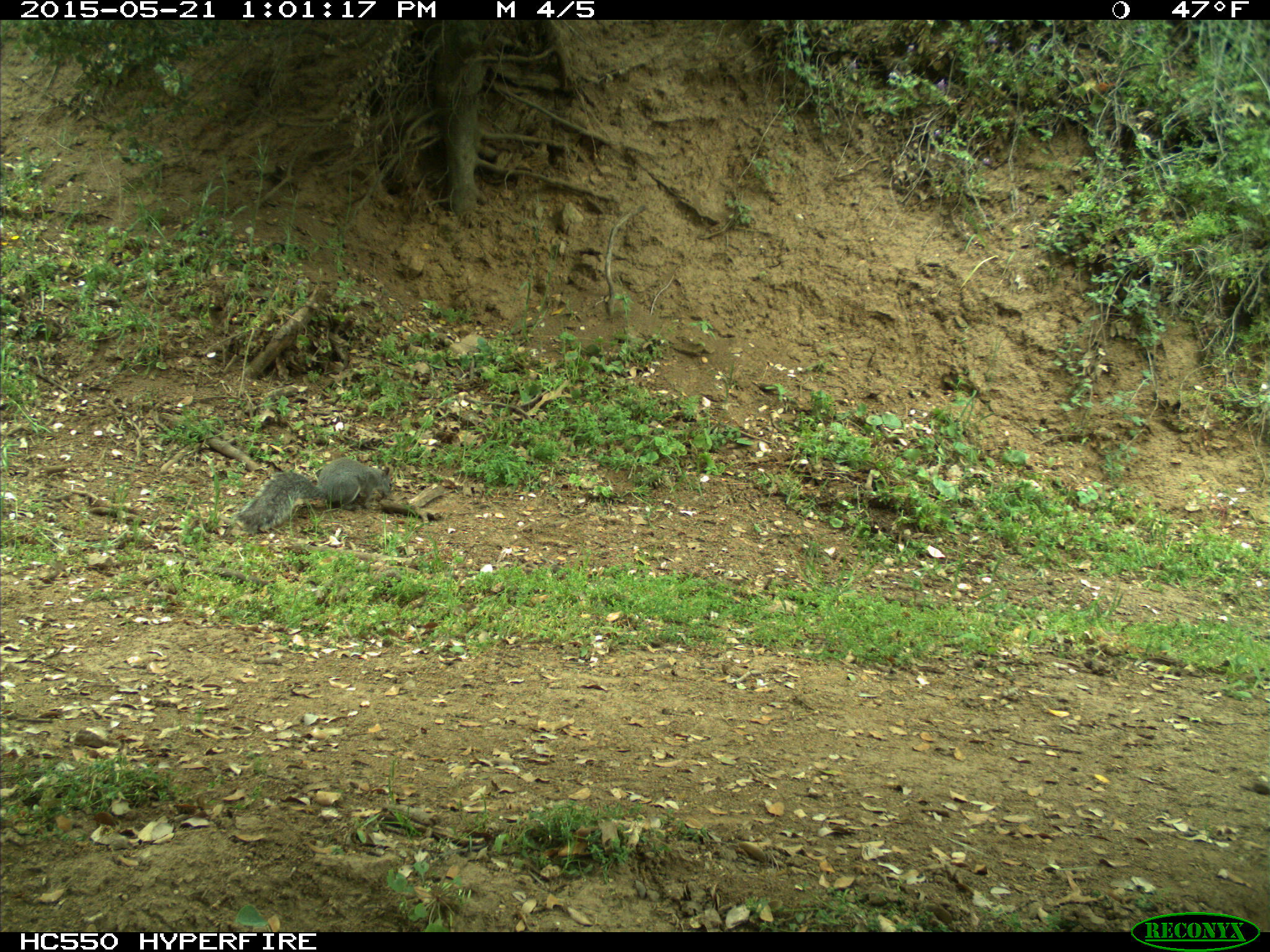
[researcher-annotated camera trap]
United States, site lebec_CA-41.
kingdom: Animalia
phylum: Chordata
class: Mammalia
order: Rodentia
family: Sciuridae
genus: Sciurus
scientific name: Sciurus carolinensis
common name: eastern gray squirrel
Sciurus carolinensis (eastern gray squirrel).